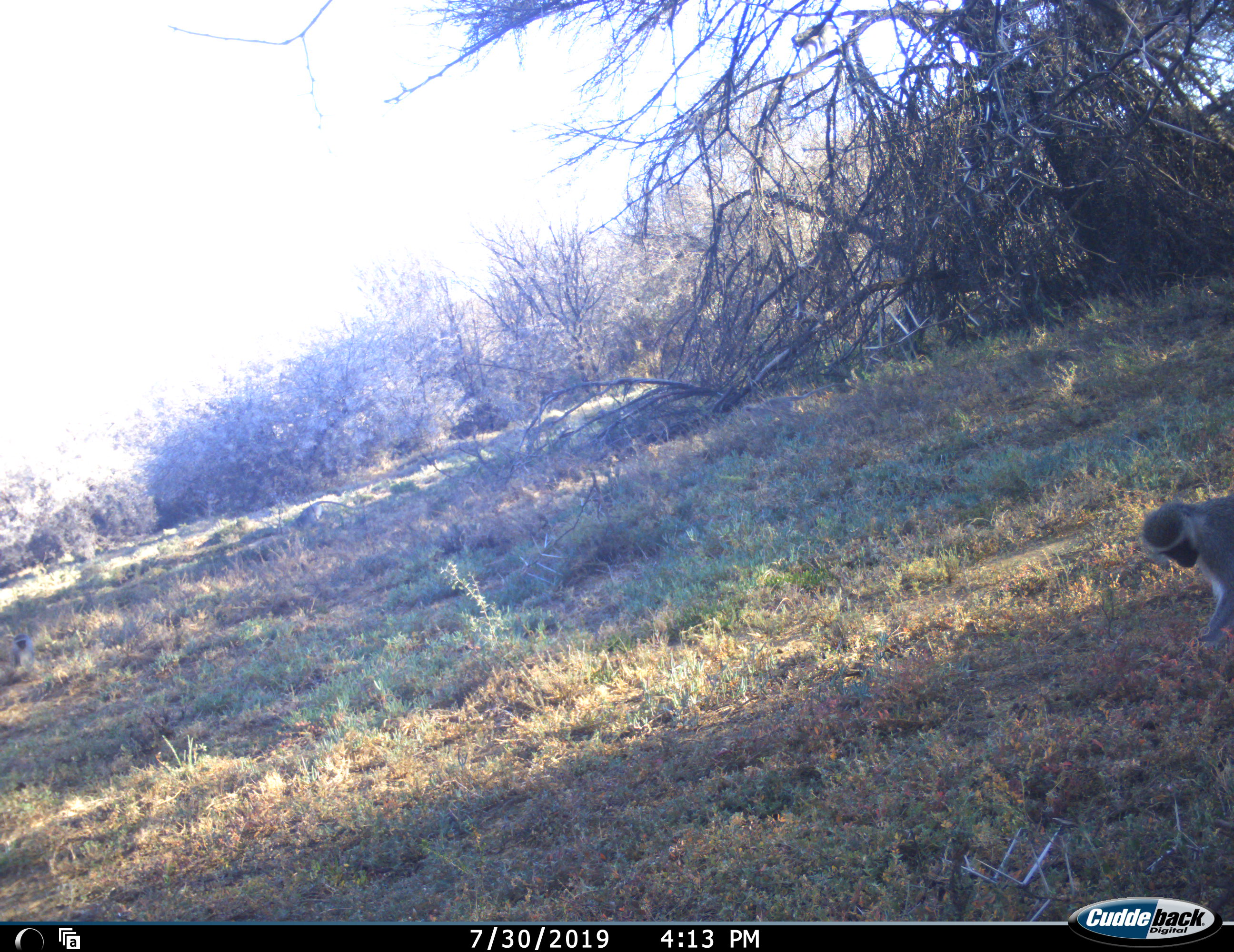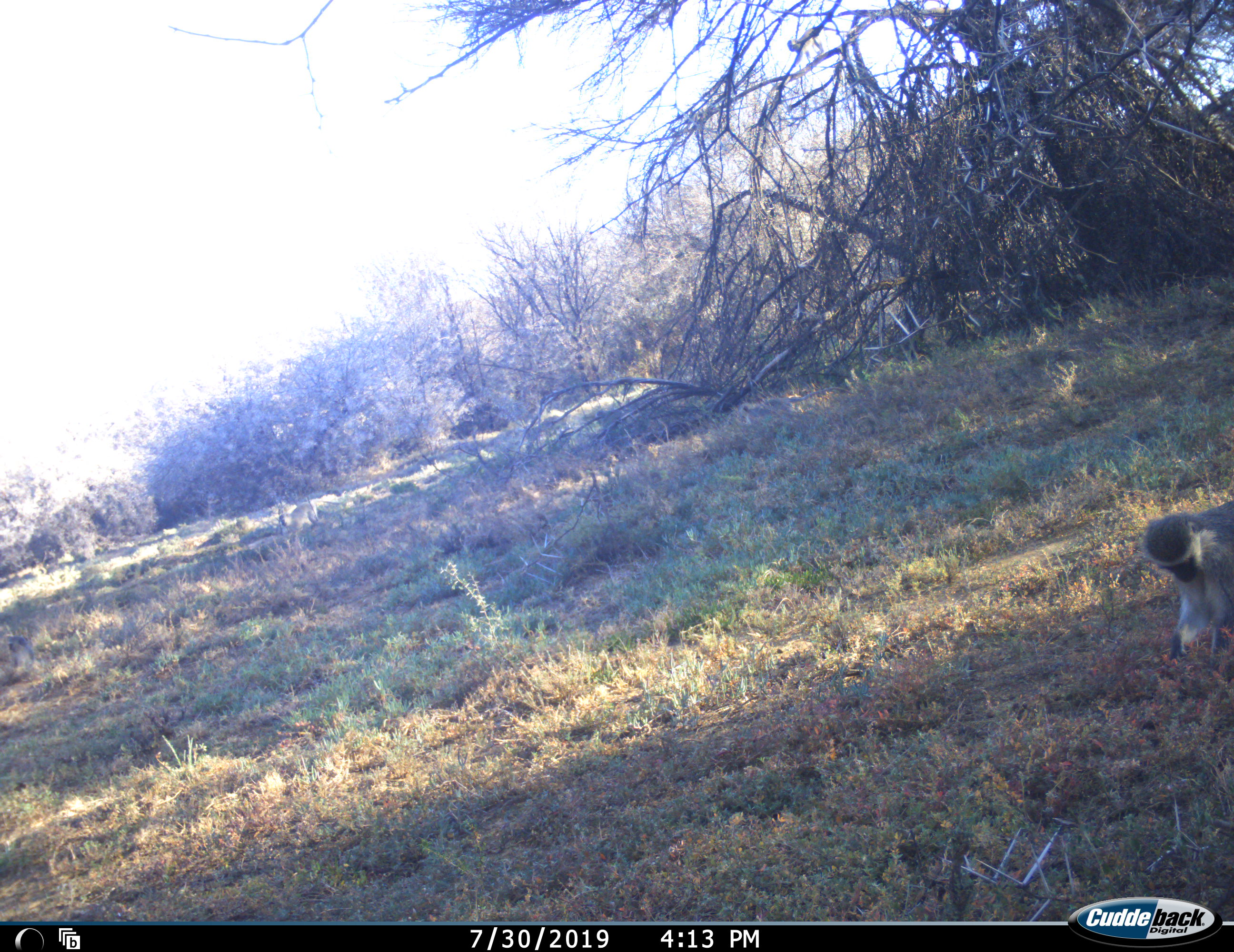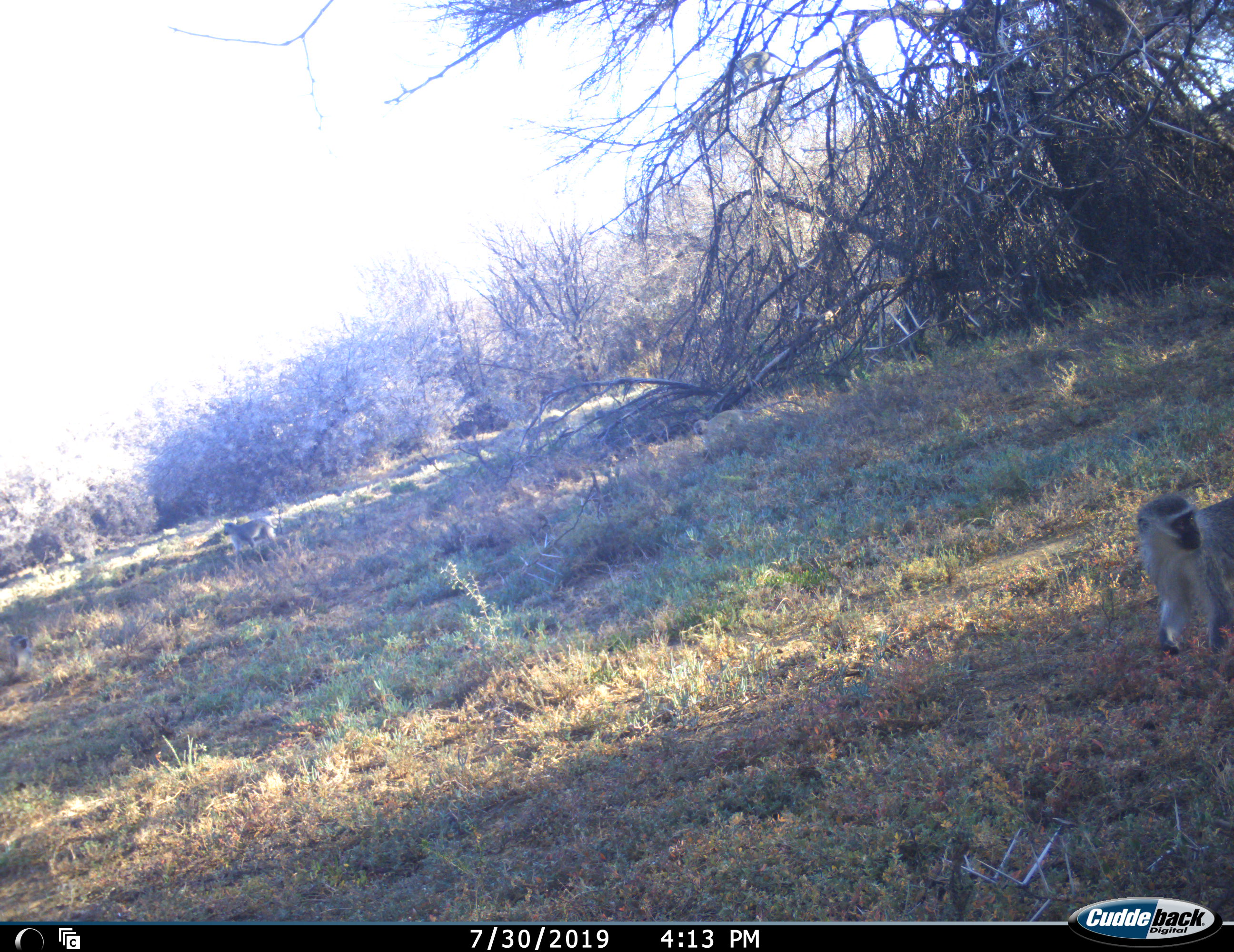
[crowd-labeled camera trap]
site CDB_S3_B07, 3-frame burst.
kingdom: Animalia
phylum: Chordata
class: Mammalia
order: Primates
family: Cercopithecidae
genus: Chlorocebus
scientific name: Chlorocebus pygerythrus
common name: vervet monkey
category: monkeyvervet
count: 3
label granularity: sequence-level